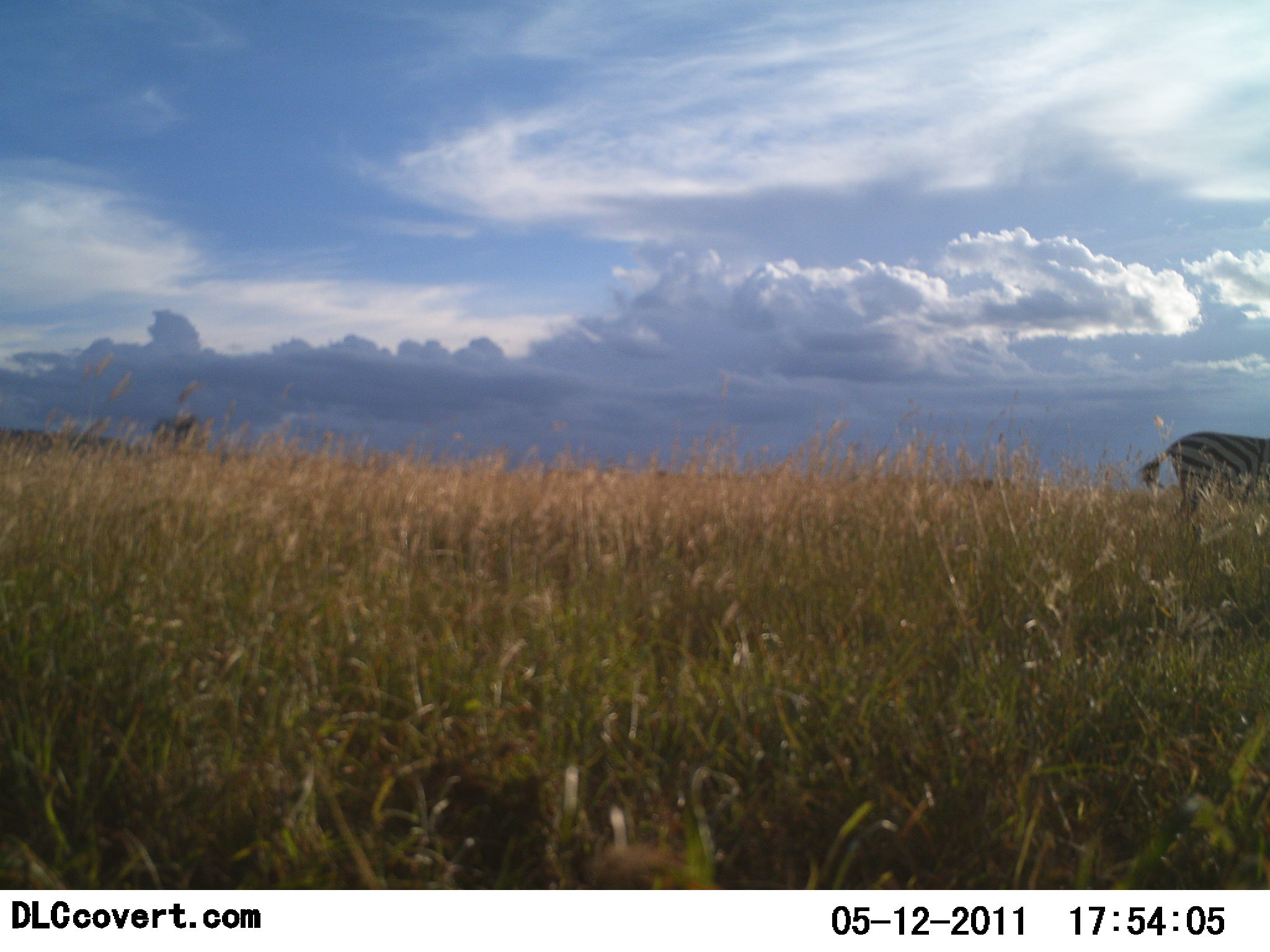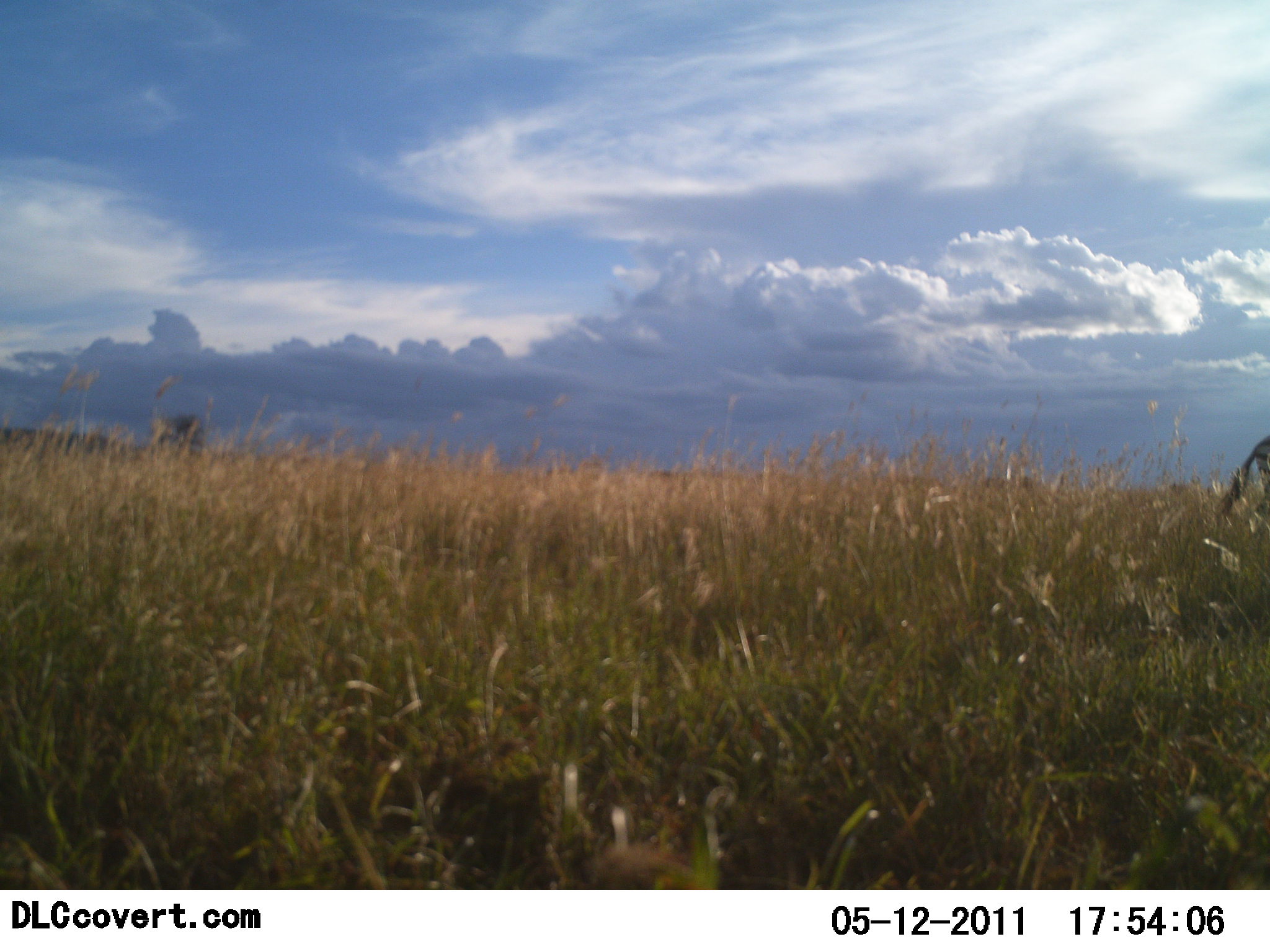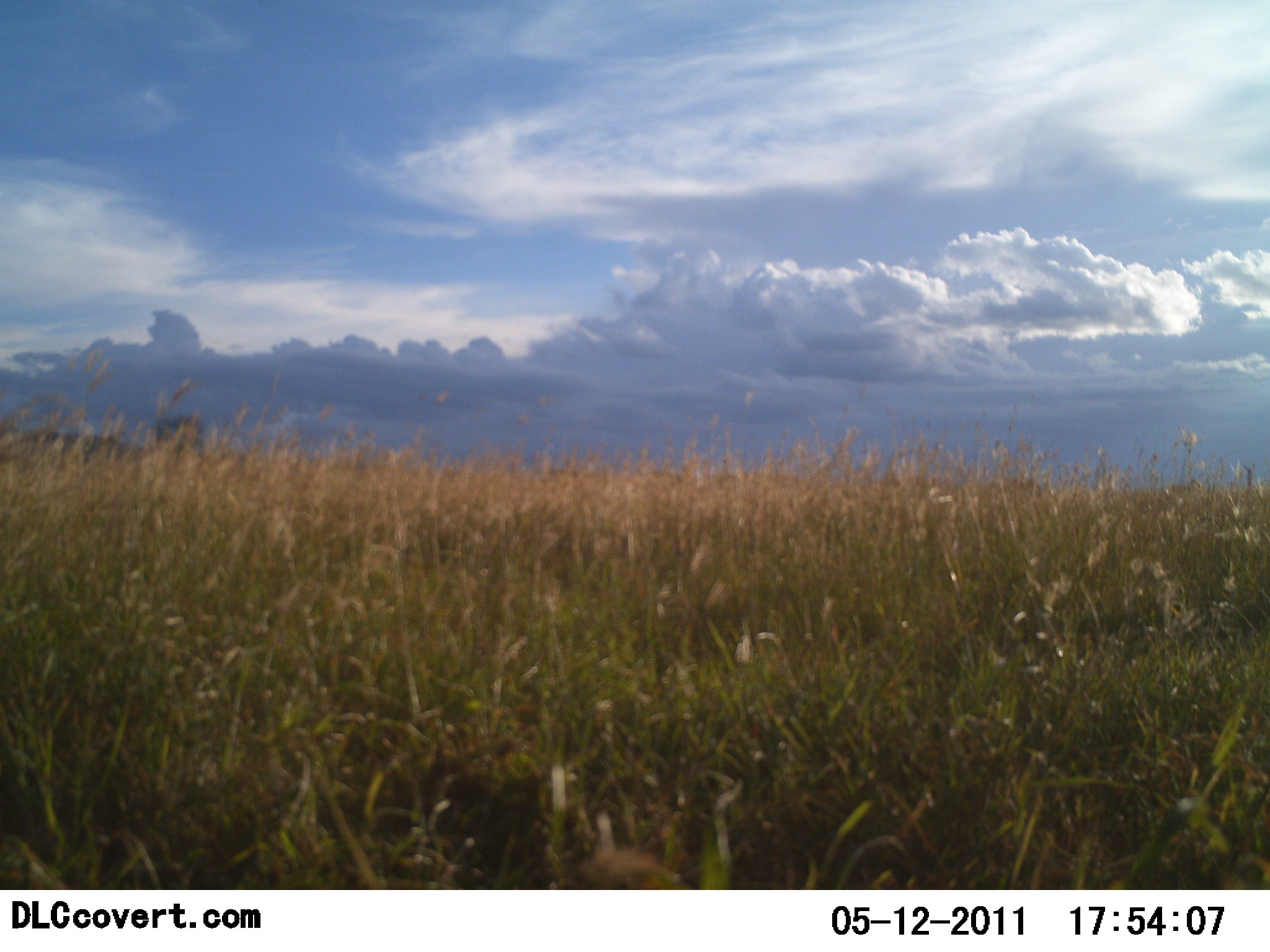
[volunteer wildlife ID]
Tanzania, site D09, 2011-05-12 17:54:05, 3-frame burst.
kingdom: Animalia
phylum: Chordata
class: Mammalia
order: Perissodactyla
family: Equidae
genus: Equus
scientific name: Equus quagga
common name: plains zebra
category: zebra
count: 1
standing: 0%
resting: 0%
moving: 100%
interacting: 0%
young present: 0%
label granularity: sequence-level